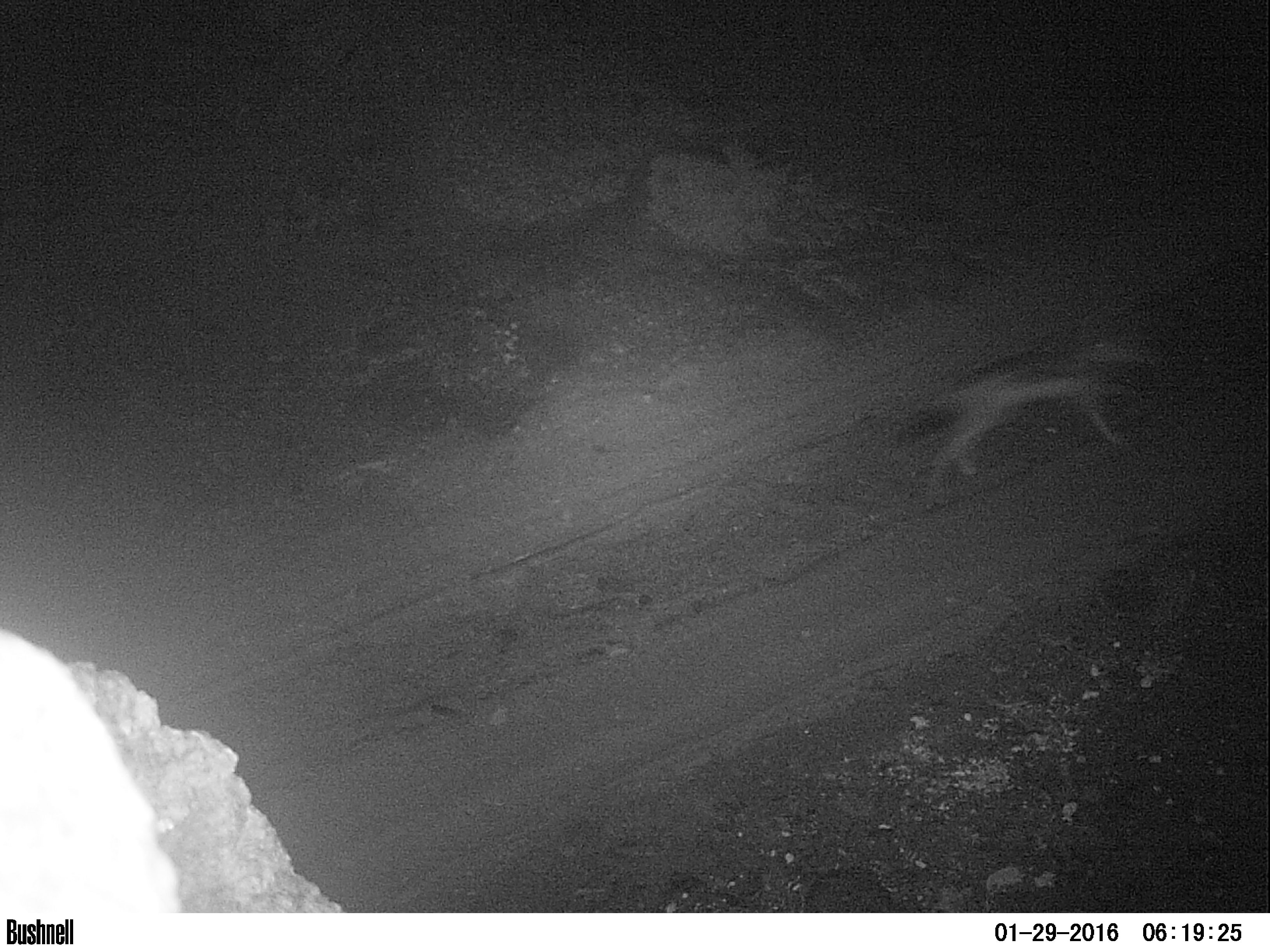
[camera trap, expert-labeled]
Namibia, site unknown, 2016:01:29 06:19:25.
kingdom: Animalia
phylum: Chordata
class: Mammalia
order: Carnivora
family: Canidae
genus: Lupulella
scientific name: Lupulella mesomelas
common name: black-backed jackal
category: canis mesomelas